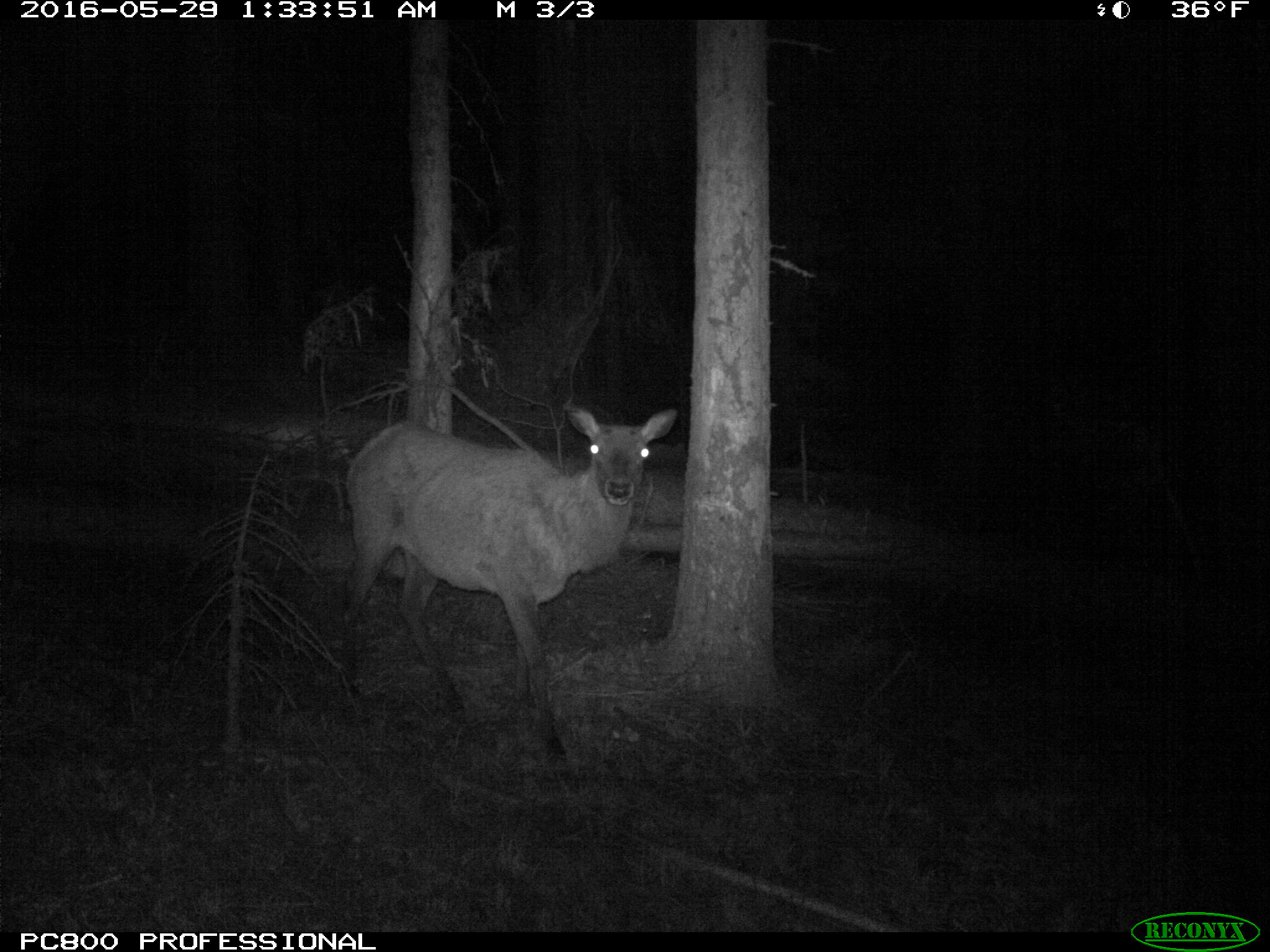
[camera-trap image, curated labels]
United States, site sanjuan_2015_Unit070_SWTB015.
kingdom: Animalia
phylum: Chordata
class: Mammalia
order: Artiodactyla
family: Cervidae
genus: Cervus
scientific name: Cervus elaphus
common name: red deer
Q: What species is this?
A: Cervus elaphus (red deer).